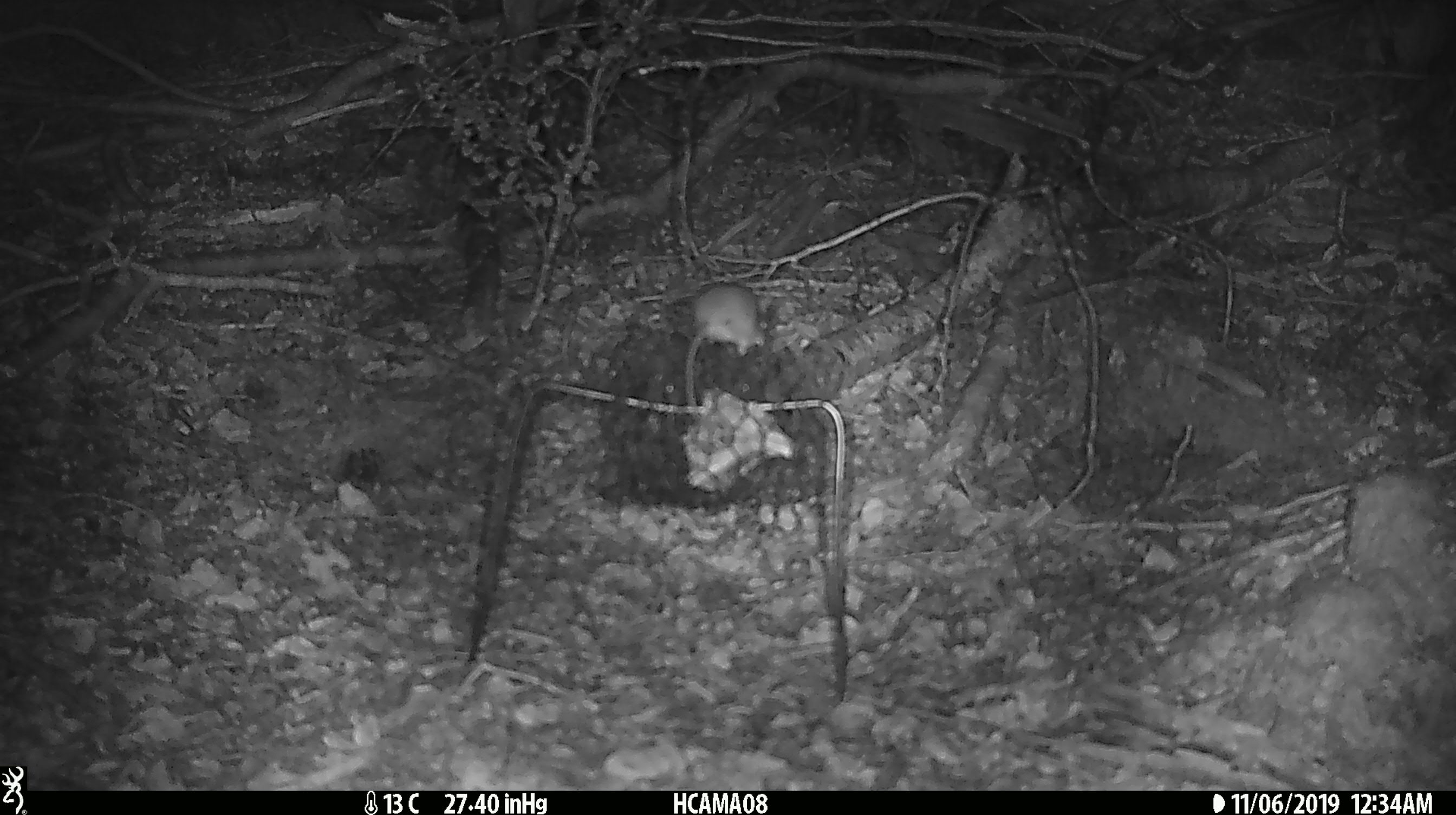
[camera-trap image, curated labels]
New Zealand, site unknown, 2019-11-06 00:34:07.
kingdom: Animalia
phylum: Chordata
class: Mammalia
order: Rodentia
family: Muridae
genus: Mus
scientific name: Mus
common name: mouse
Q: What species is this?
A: Mouse (Mus).